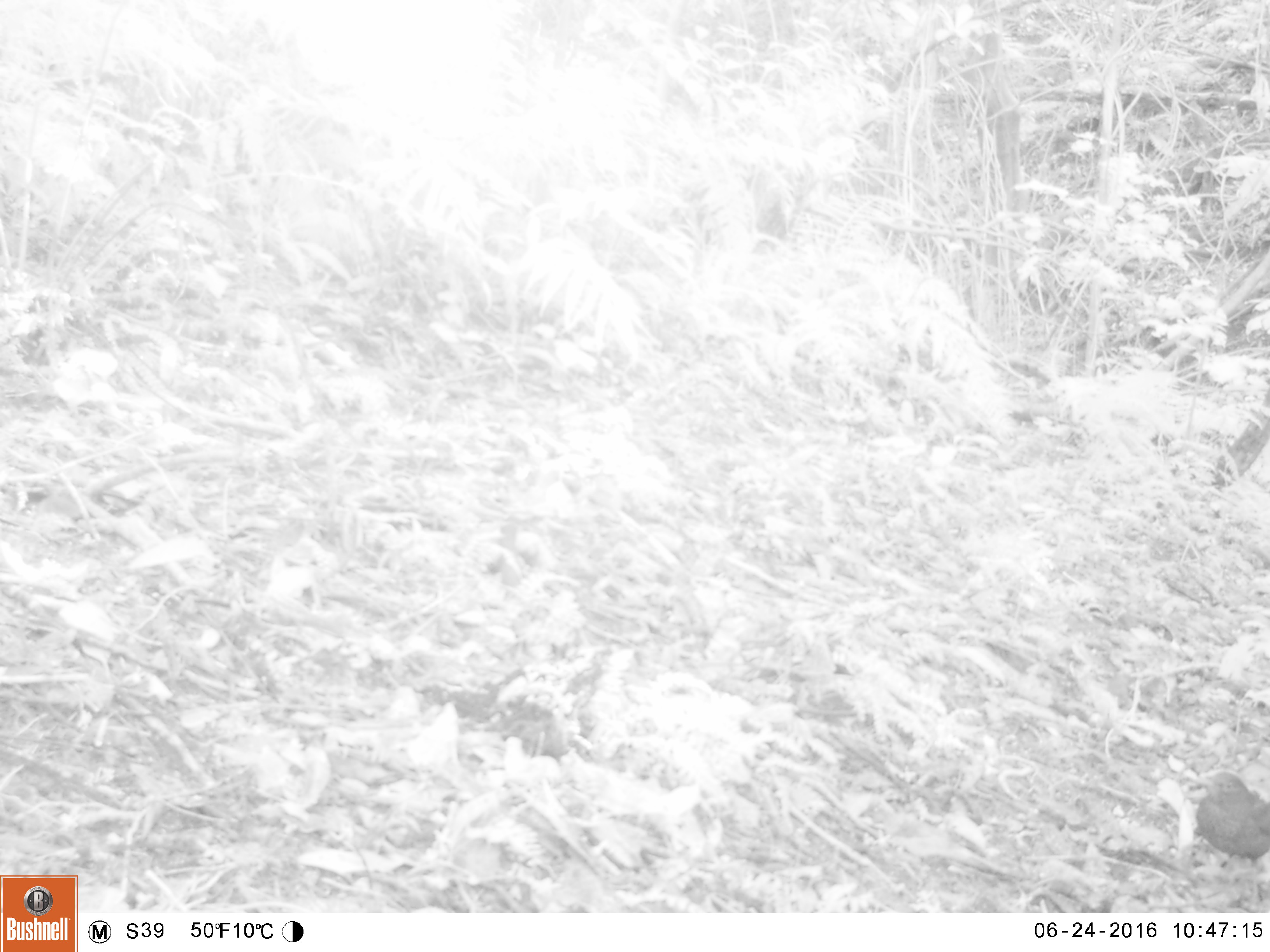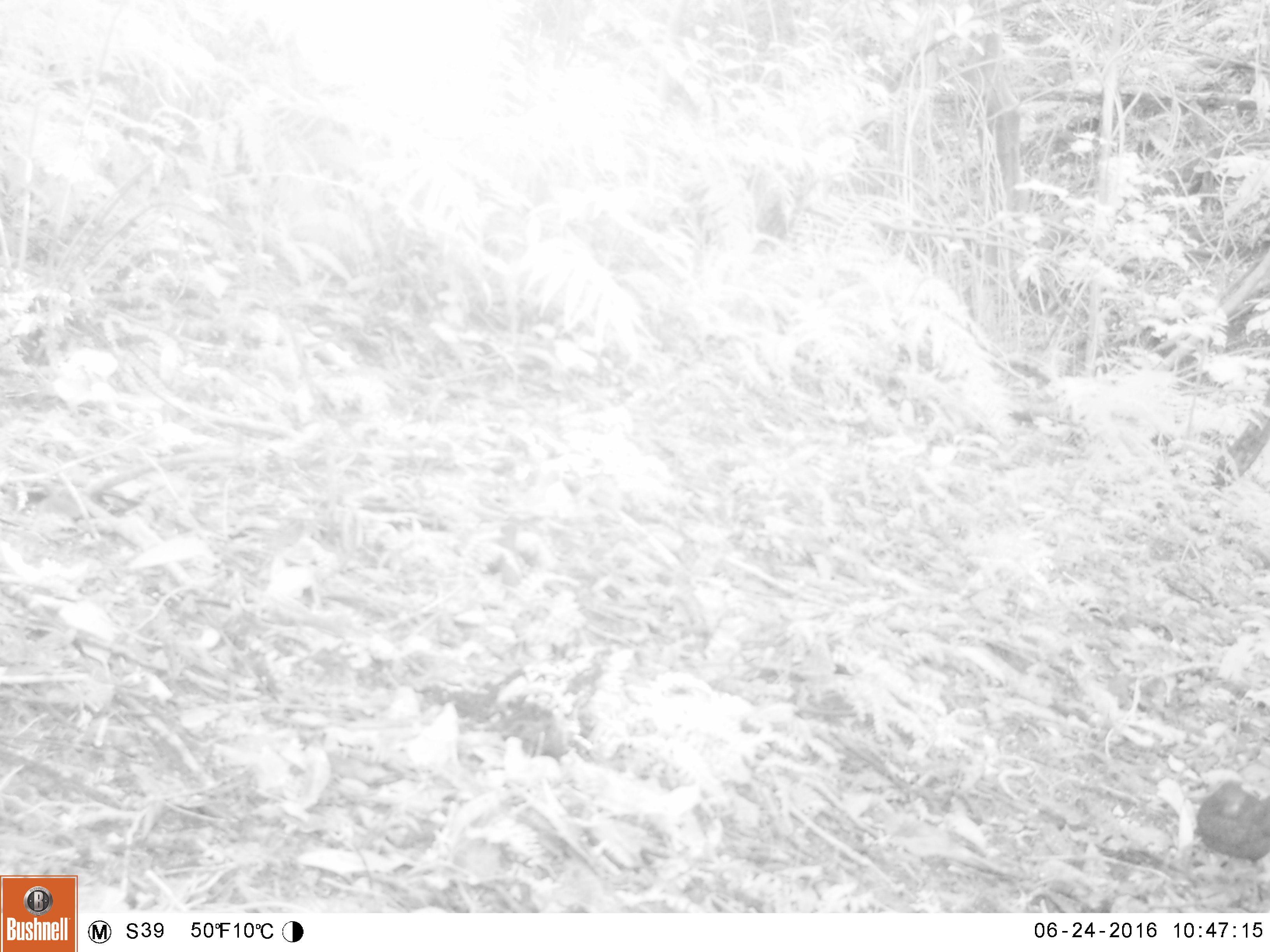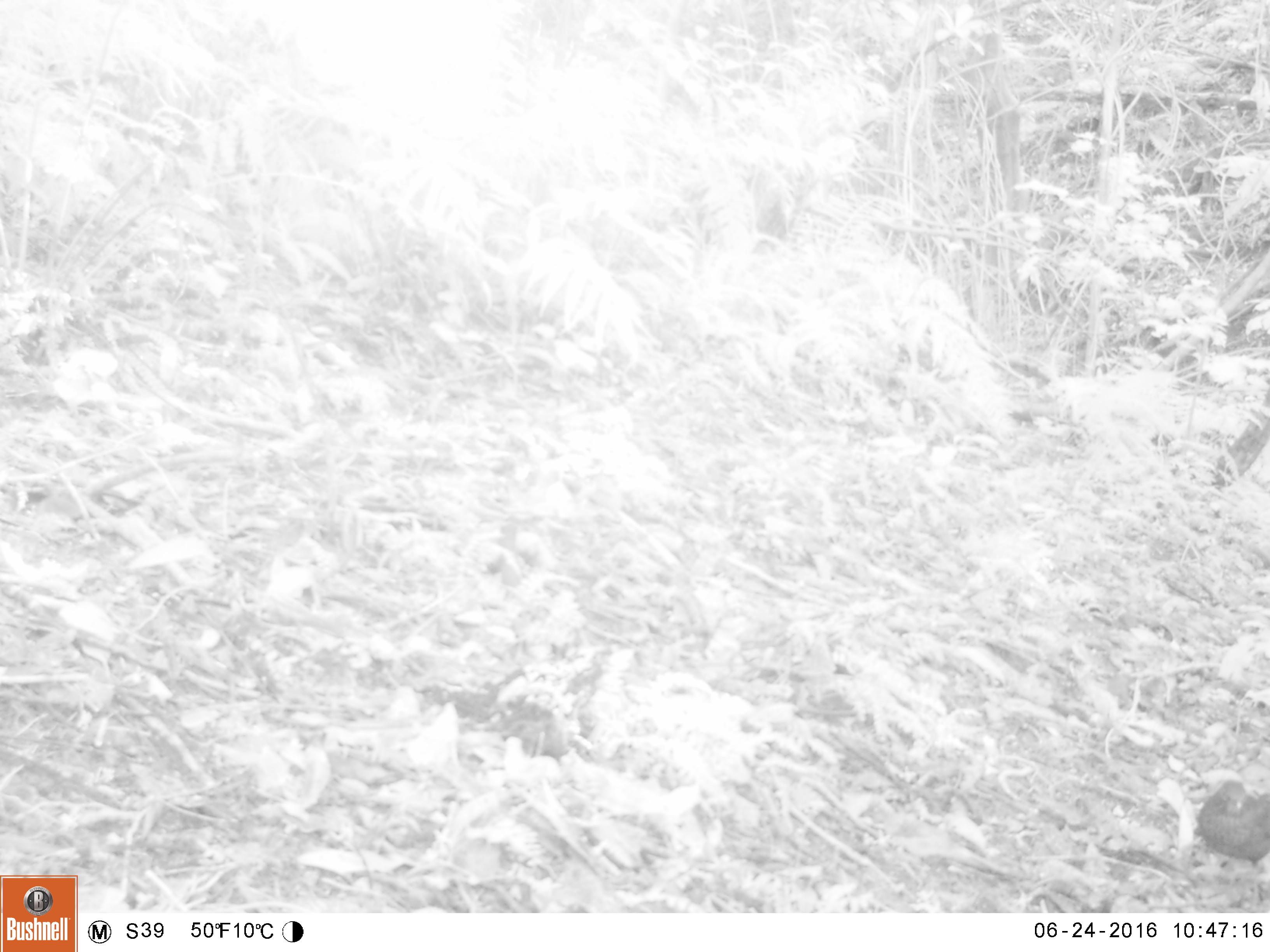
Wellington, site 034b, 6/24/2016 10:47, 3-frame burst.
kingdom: Animalia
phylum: Chordata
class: Aves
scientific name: Aves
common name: bird